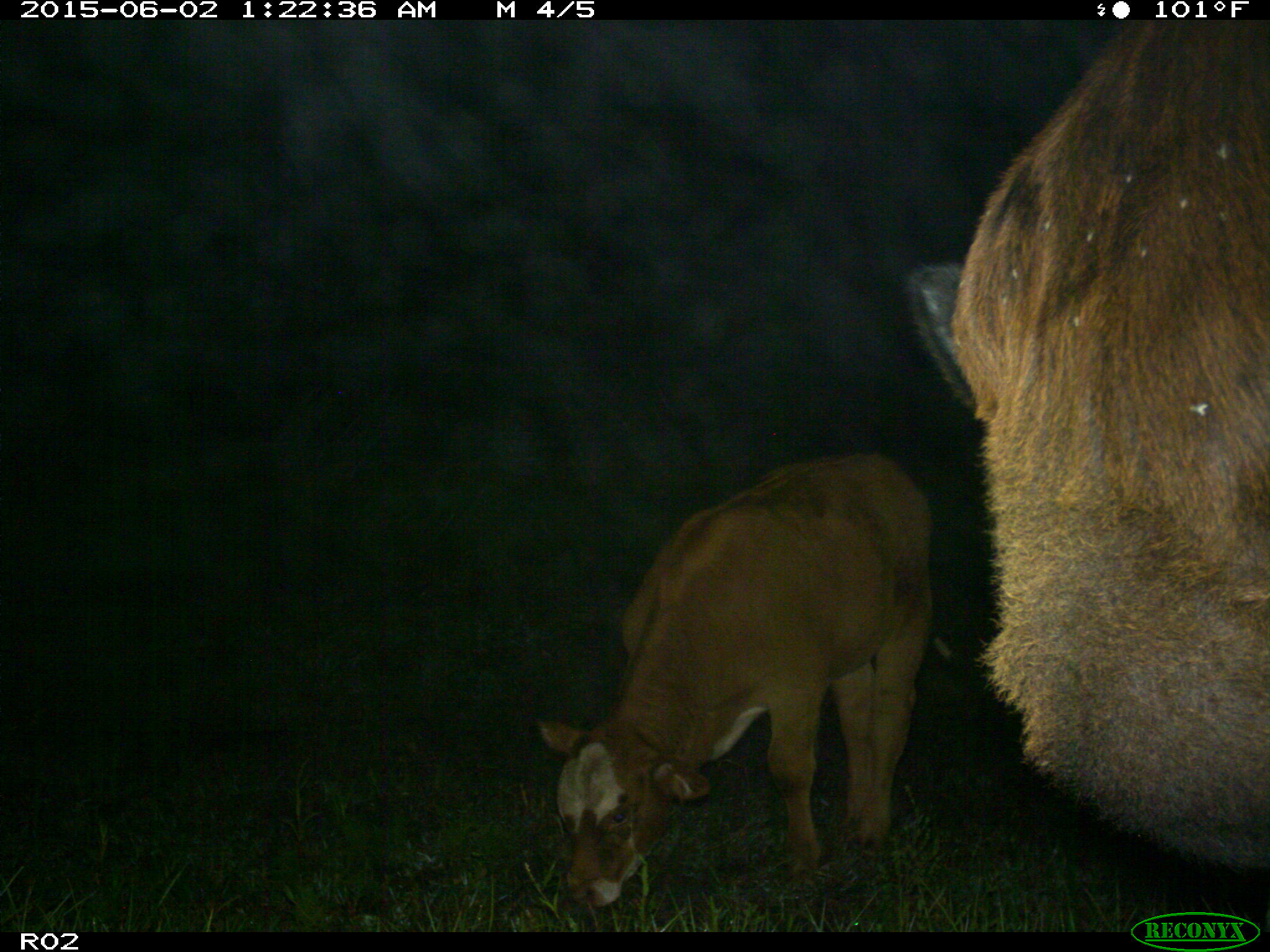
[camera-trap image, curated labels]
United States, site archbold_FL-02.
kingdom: Animalia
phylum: Chordata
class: Mammalia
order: Artiodactyla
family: Bovidae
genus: Bos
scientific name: Bos taurus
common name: domestic cow